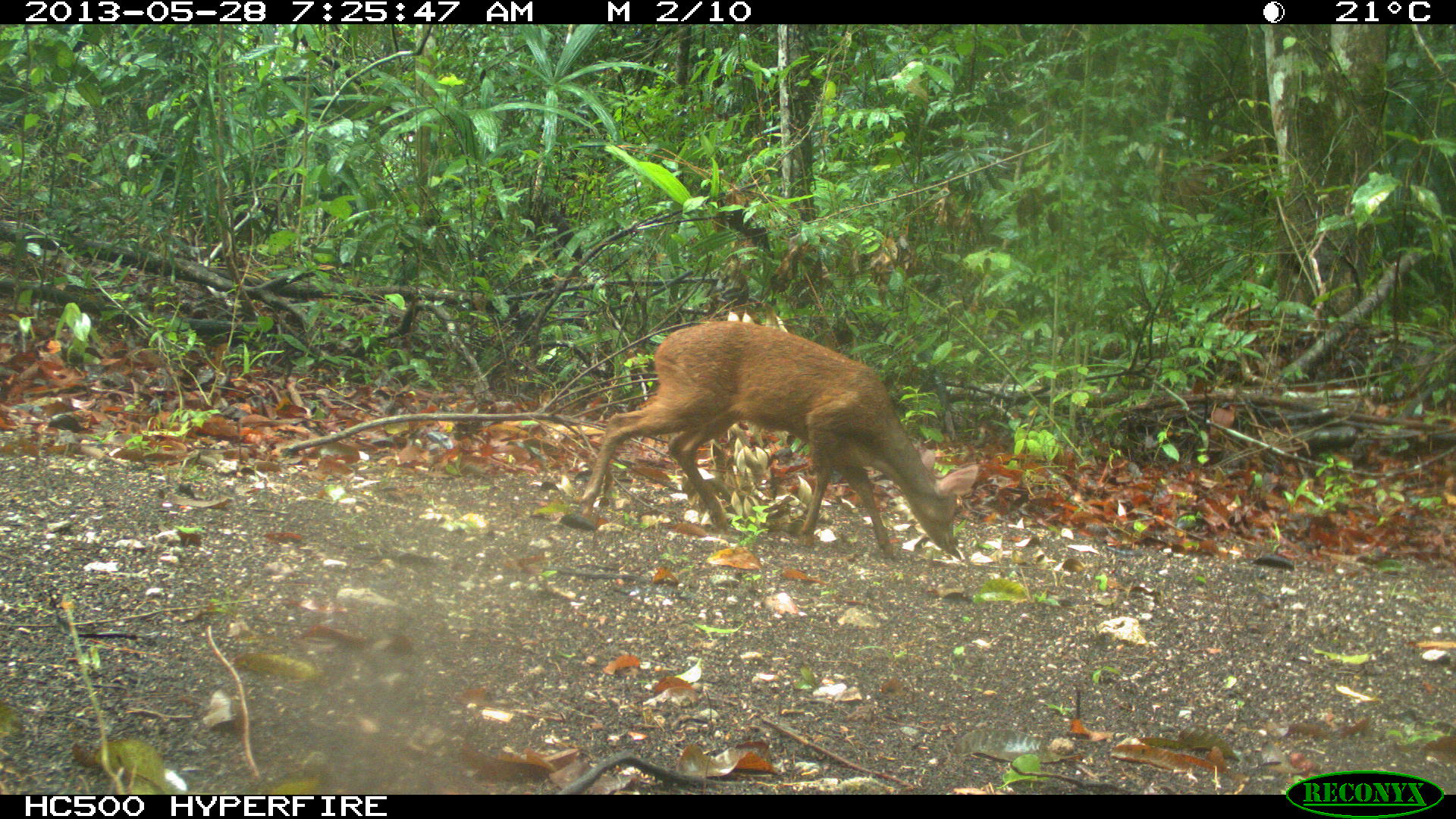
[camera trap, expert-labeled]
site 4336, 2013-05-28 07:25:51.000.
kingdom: Animalia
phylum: Chordata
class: Mammalia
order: Artiodactyla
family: Cervidae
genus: Mazama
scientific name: Mazama temama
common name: central american red brocket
Mazama temama (central american red brocket), count 1, sex female.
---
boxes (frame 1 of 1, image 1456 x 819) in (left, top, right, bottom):
mazama temama: (577, 318, 979, 559)